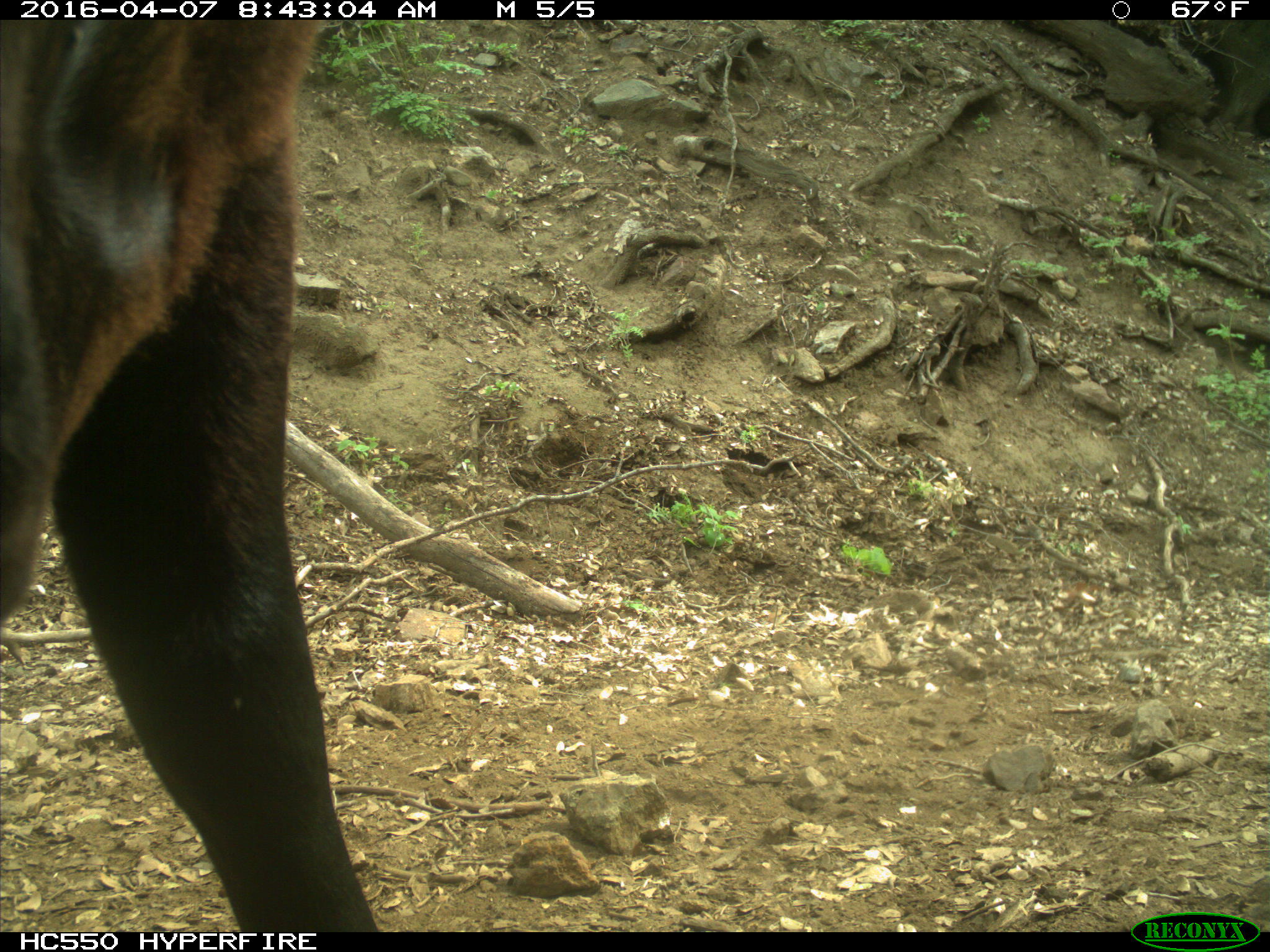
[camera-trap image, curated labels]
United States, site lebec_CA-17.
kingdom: Animalia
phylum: Chordata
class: Mammalia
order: Artiodactyla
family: Bovidae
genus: Bos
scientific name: Bos taurus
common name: domestic cow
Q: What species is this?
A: Bos taurus (domestic cow).